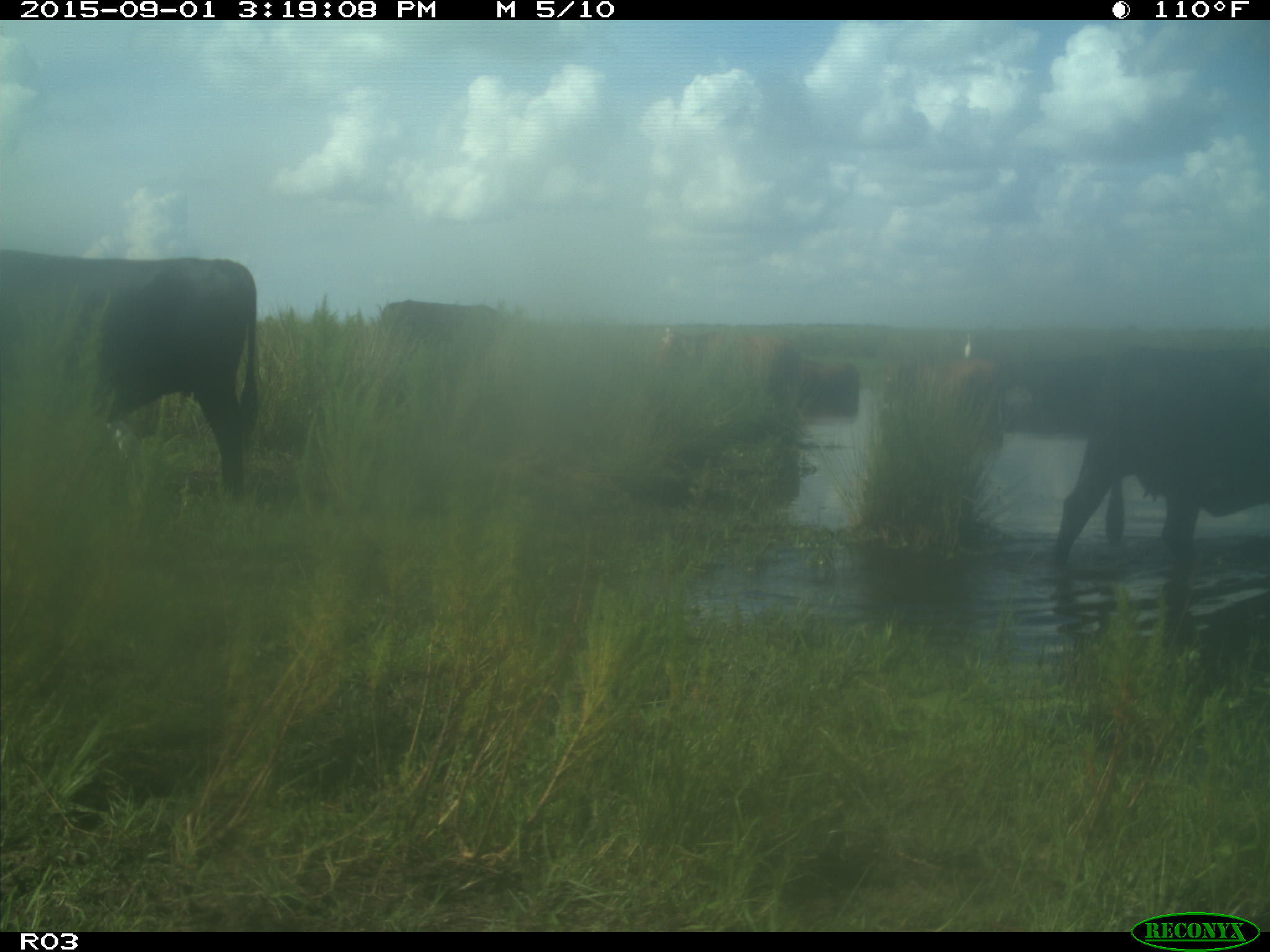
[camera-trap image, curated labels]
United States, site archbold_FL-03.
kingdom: Animalia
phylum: Chordata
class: Mammalia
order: Artiodactyla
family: Bovidae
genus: Bos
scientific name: Bos taurus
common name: domestic cow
Bos taurus (domestic cow).